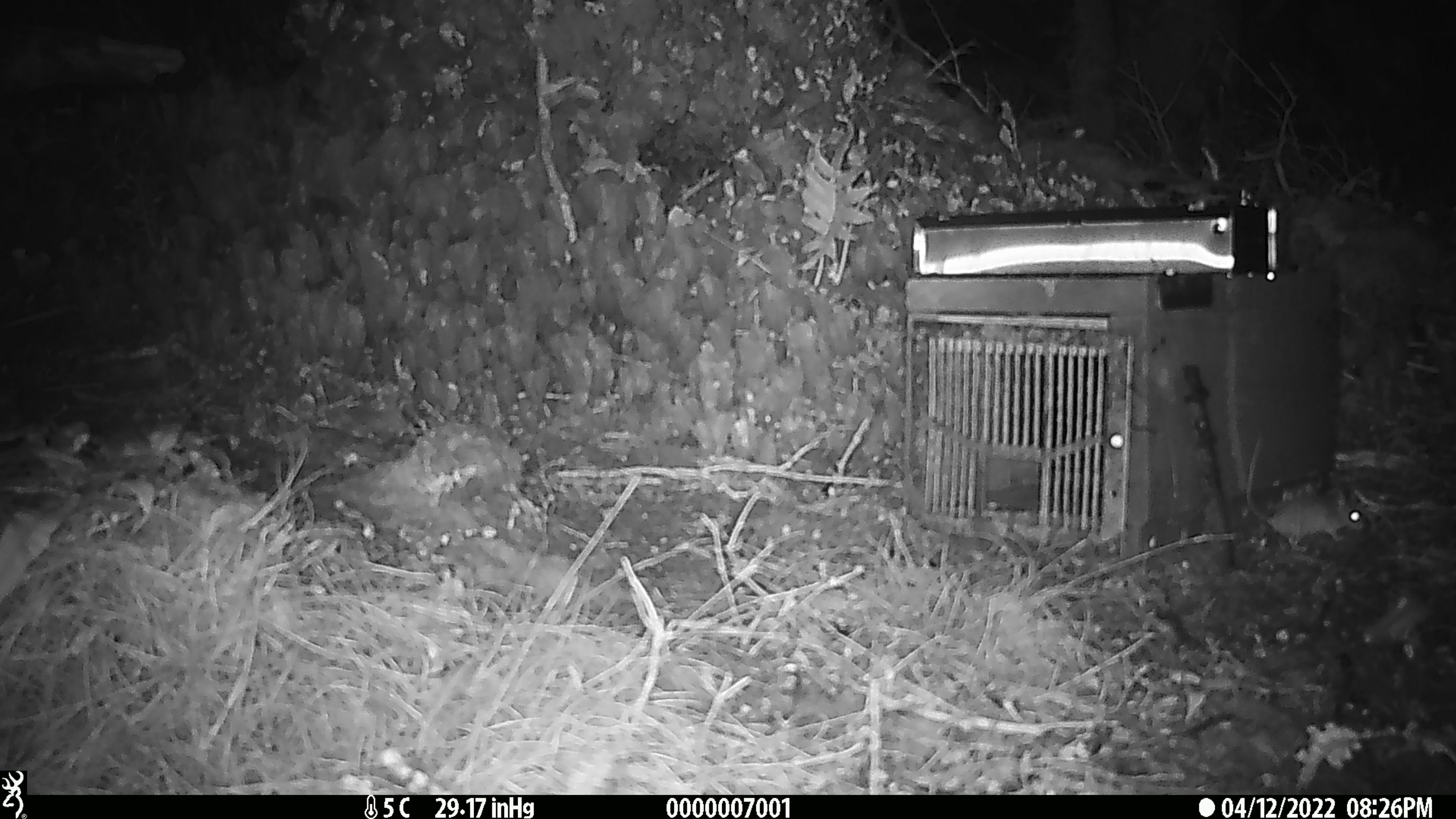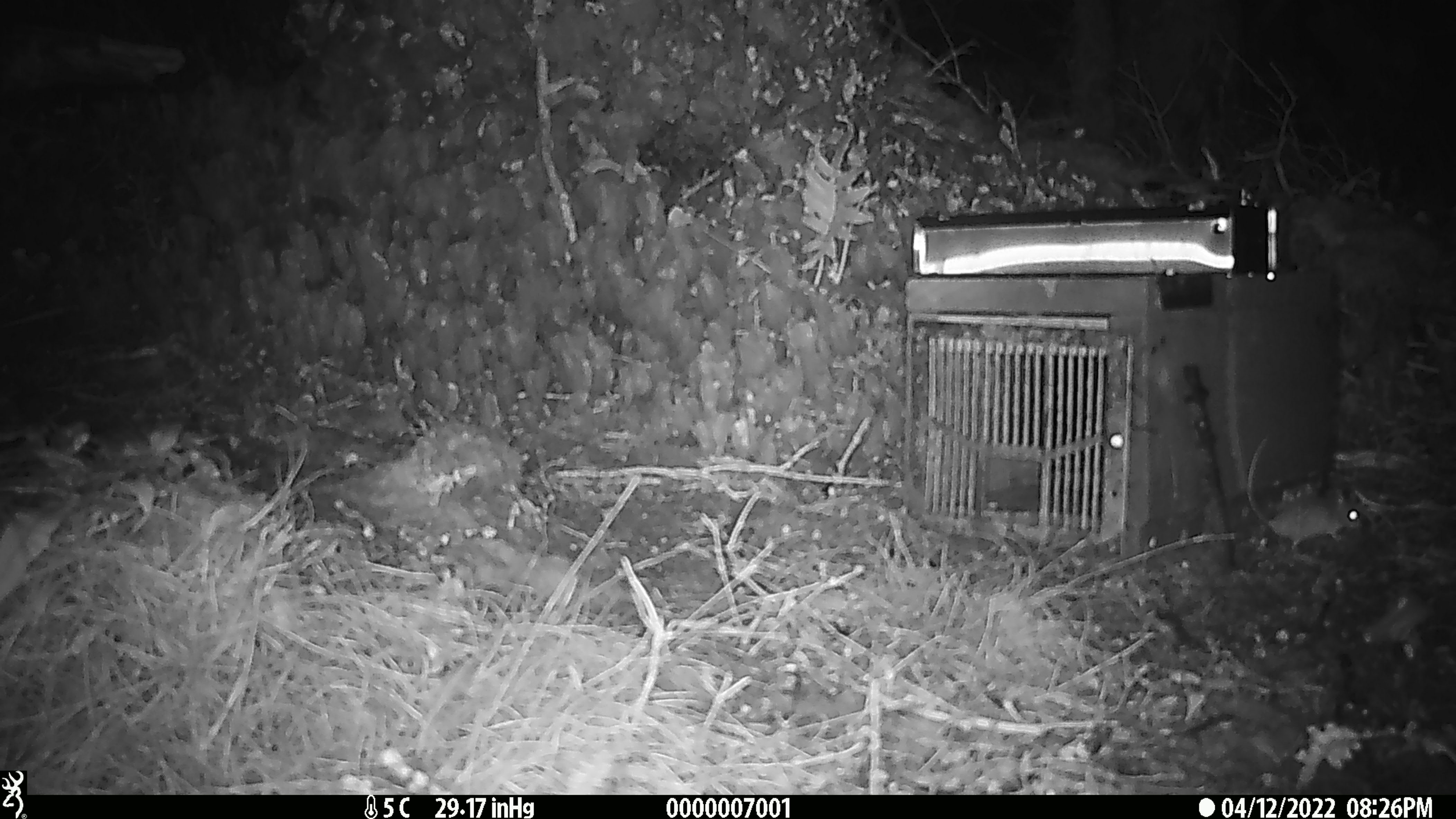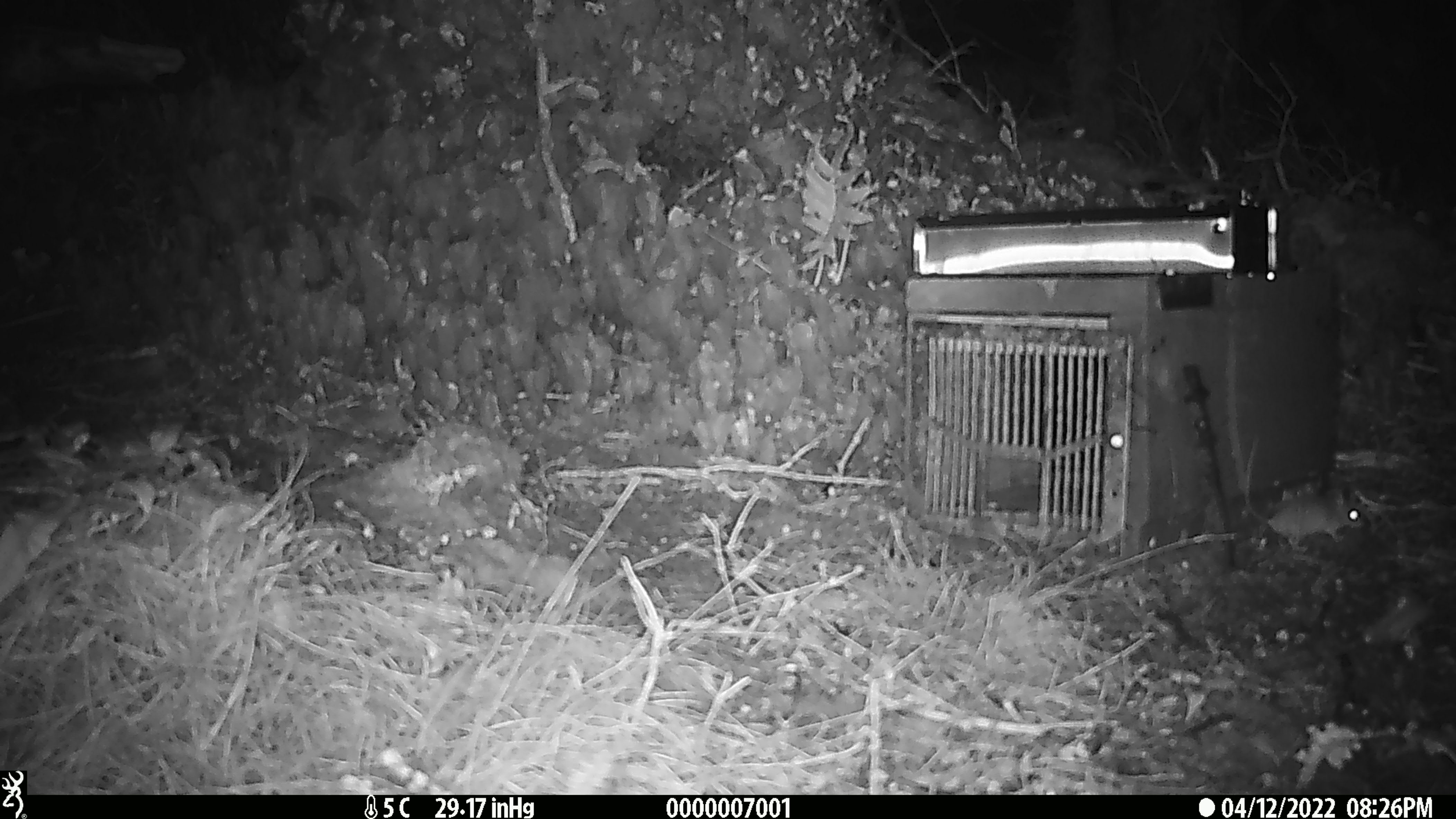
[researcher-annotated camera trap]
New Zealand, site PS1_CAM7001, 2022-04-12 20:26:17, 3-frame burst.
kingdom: Animalia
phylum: Chordata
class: Mammalia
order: Rodentia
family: Muridae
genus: Mus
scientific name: Mus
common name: mouse